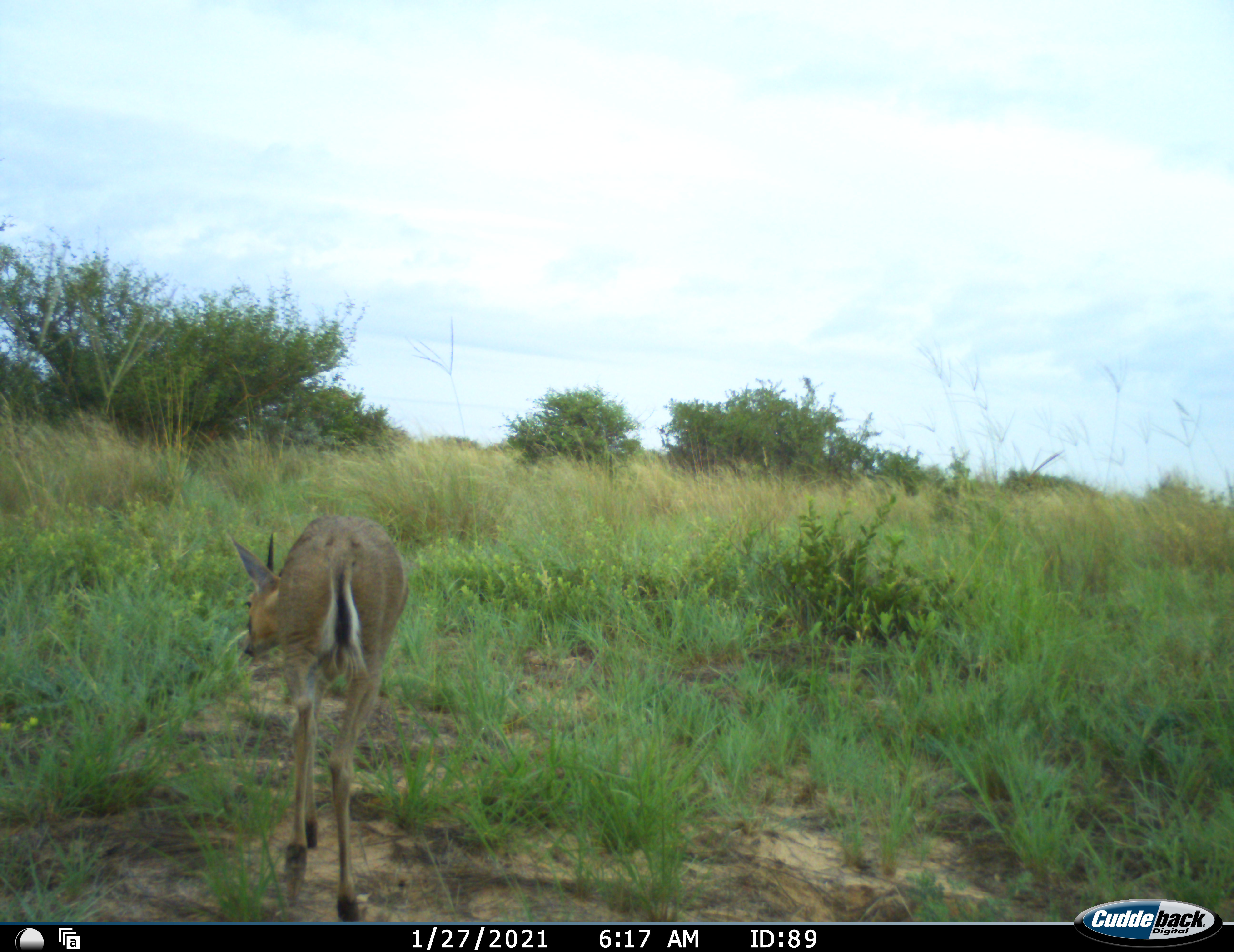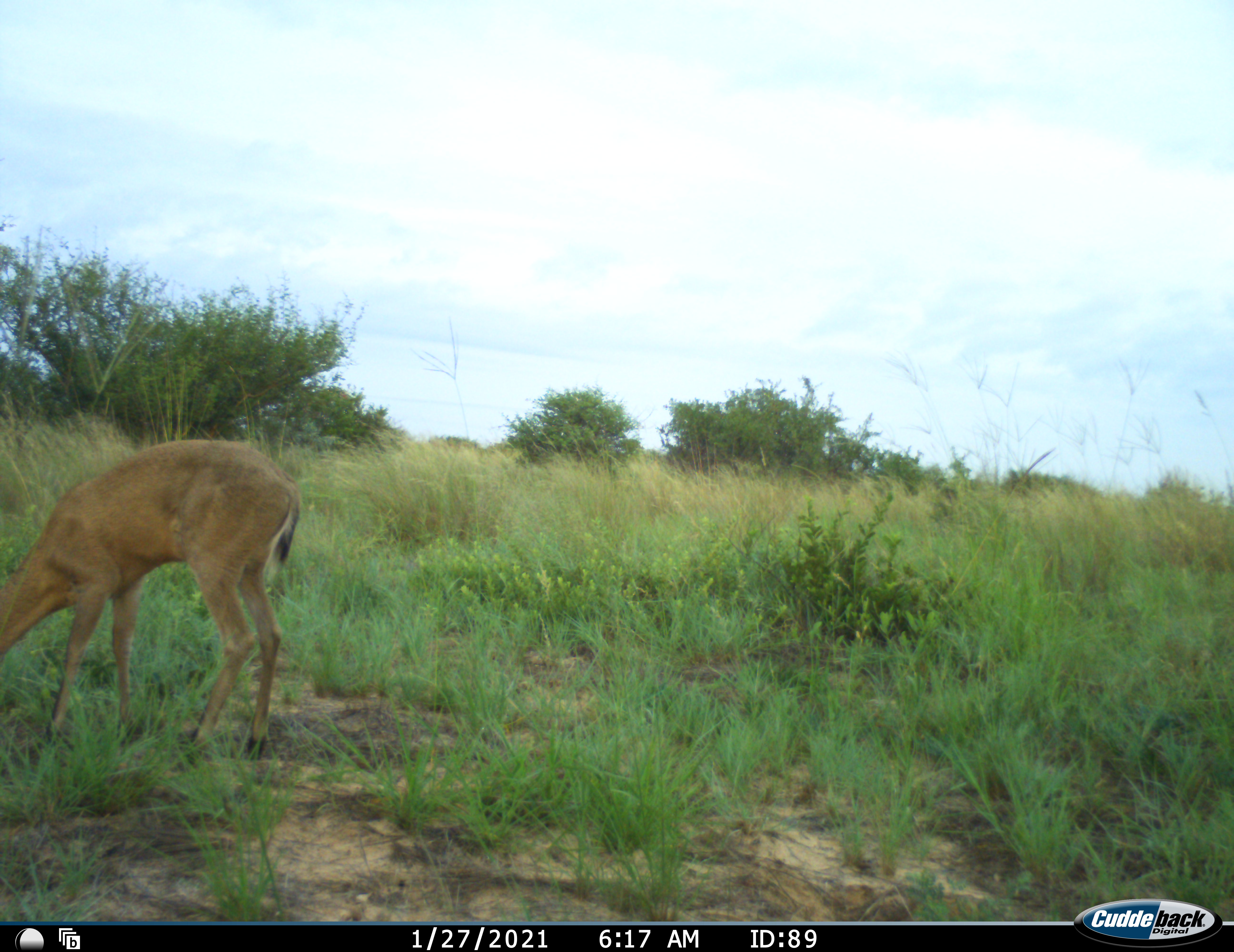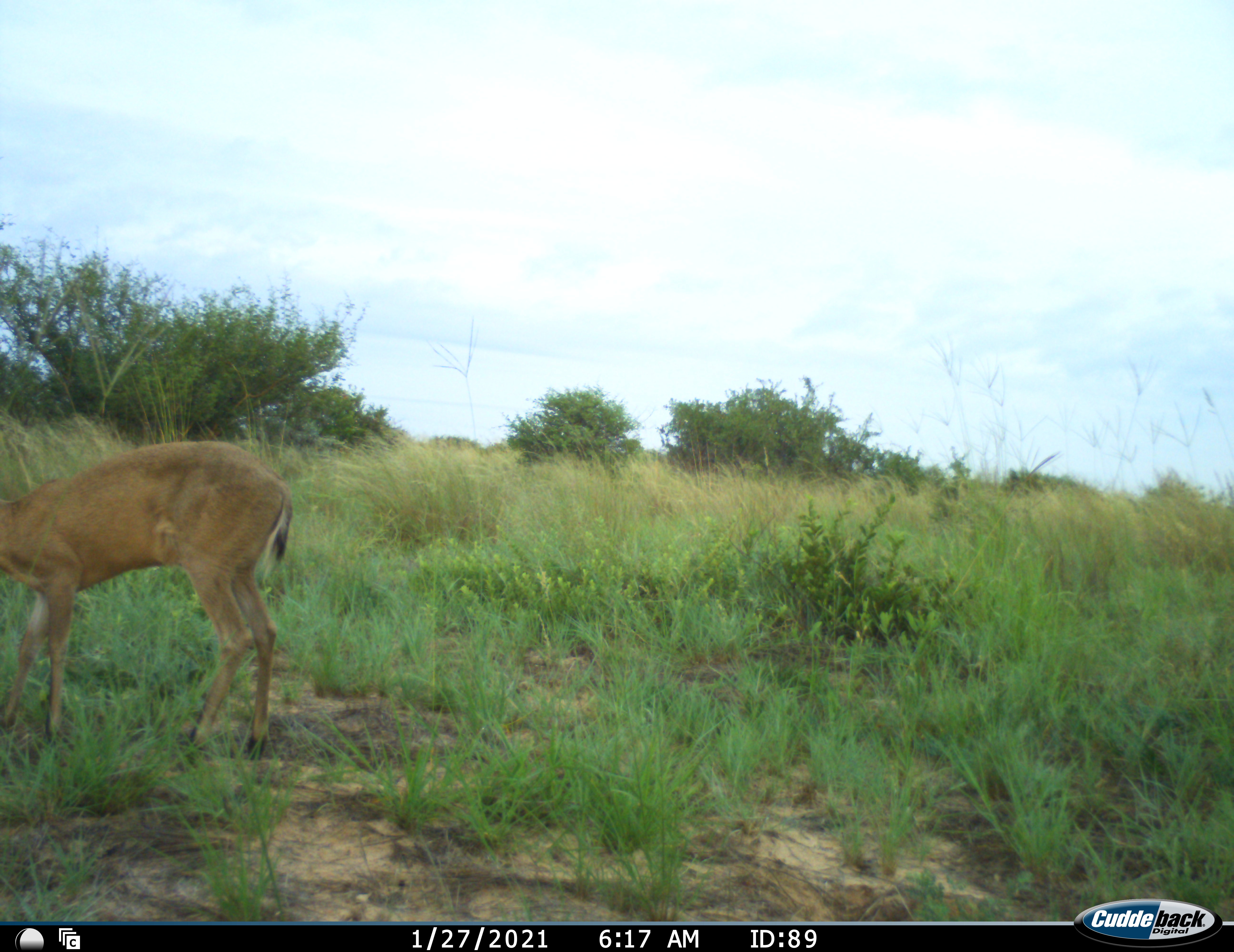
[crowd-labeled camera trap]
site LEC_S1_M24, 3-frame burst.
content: unidentified animal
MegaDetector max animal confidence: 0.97